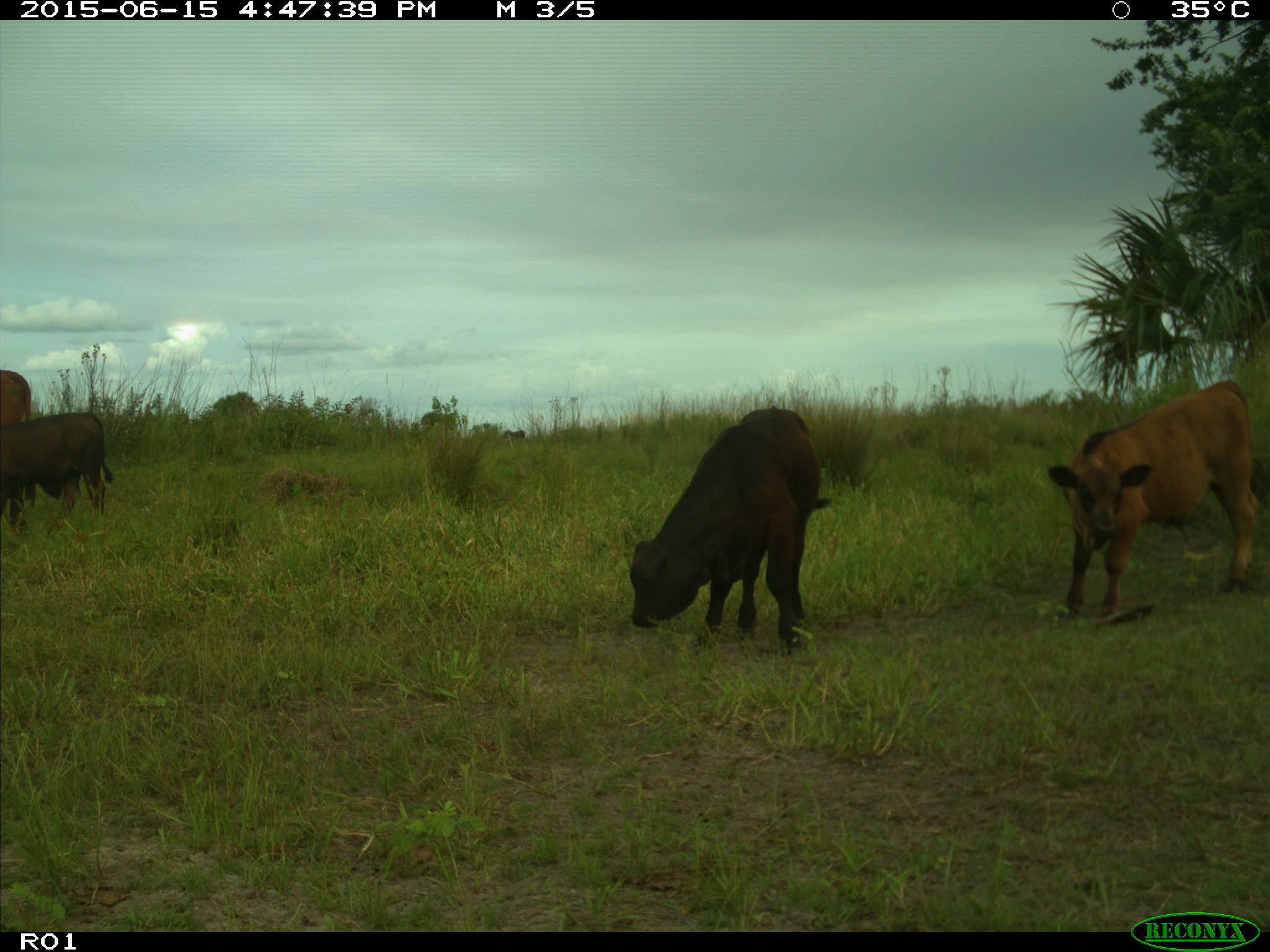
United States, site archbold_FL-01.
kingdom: Animalia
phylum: Chordata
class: Mammalia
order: Artiodactyla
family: Bovidae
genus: Bos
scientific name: Bos taurus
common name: domestic cow